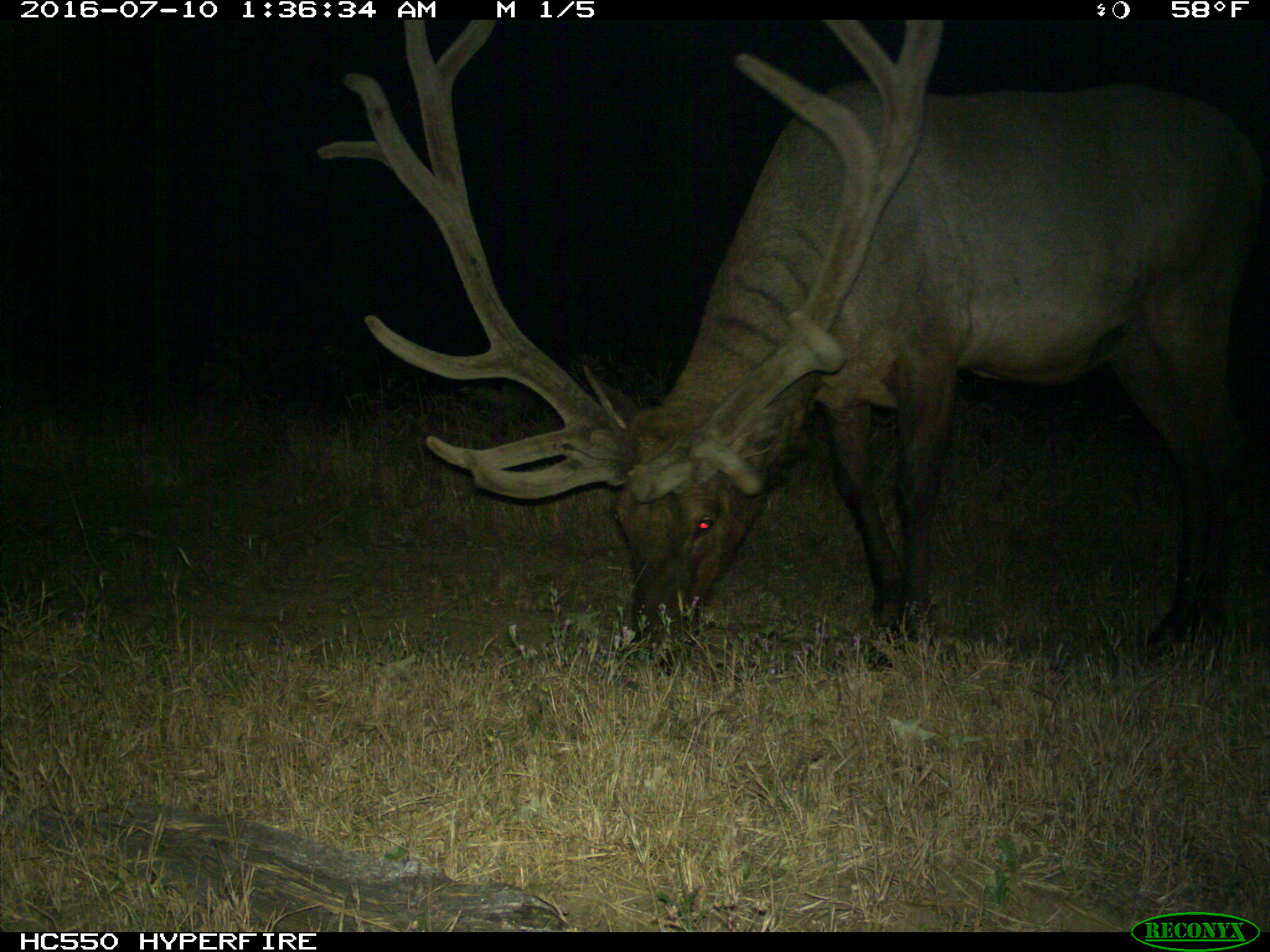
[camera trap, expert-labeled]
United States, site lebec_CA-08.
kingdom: Animalia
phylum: Chordata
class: Mammalia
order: Artiodactyla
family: Cervidae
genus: Cervus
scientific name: Cervus canadensis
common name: elk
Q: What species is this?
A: Cervus canadensis (elk).